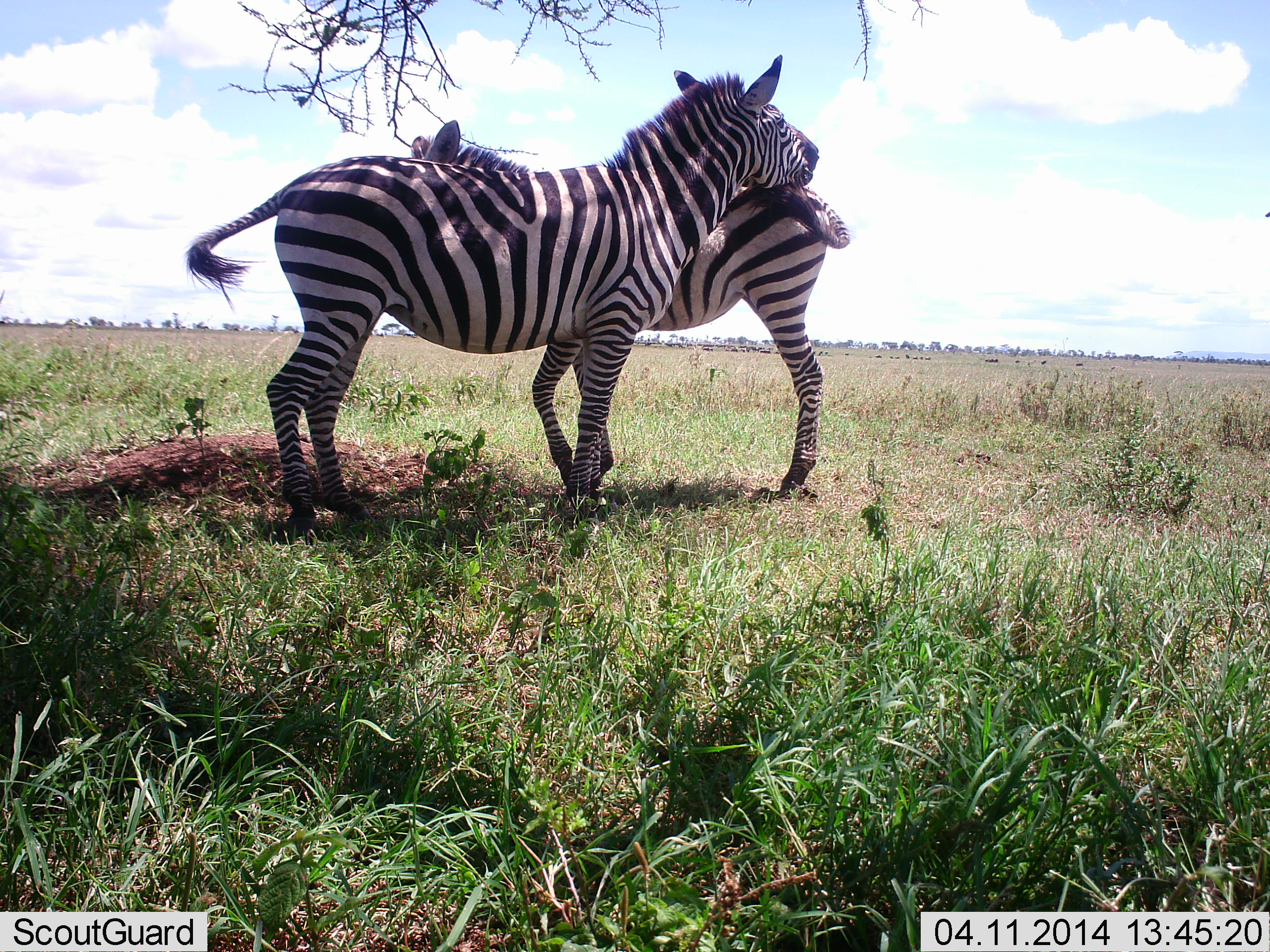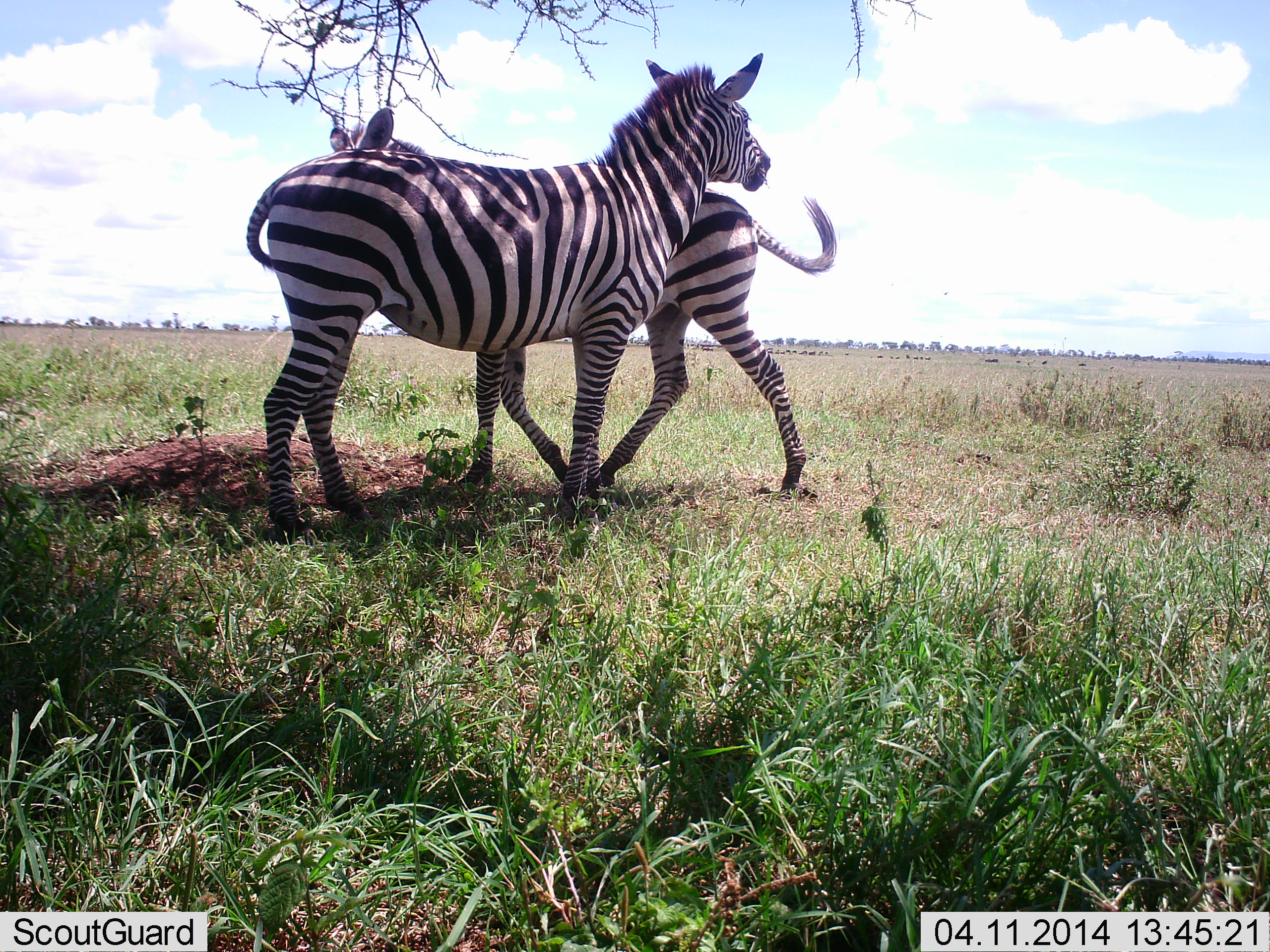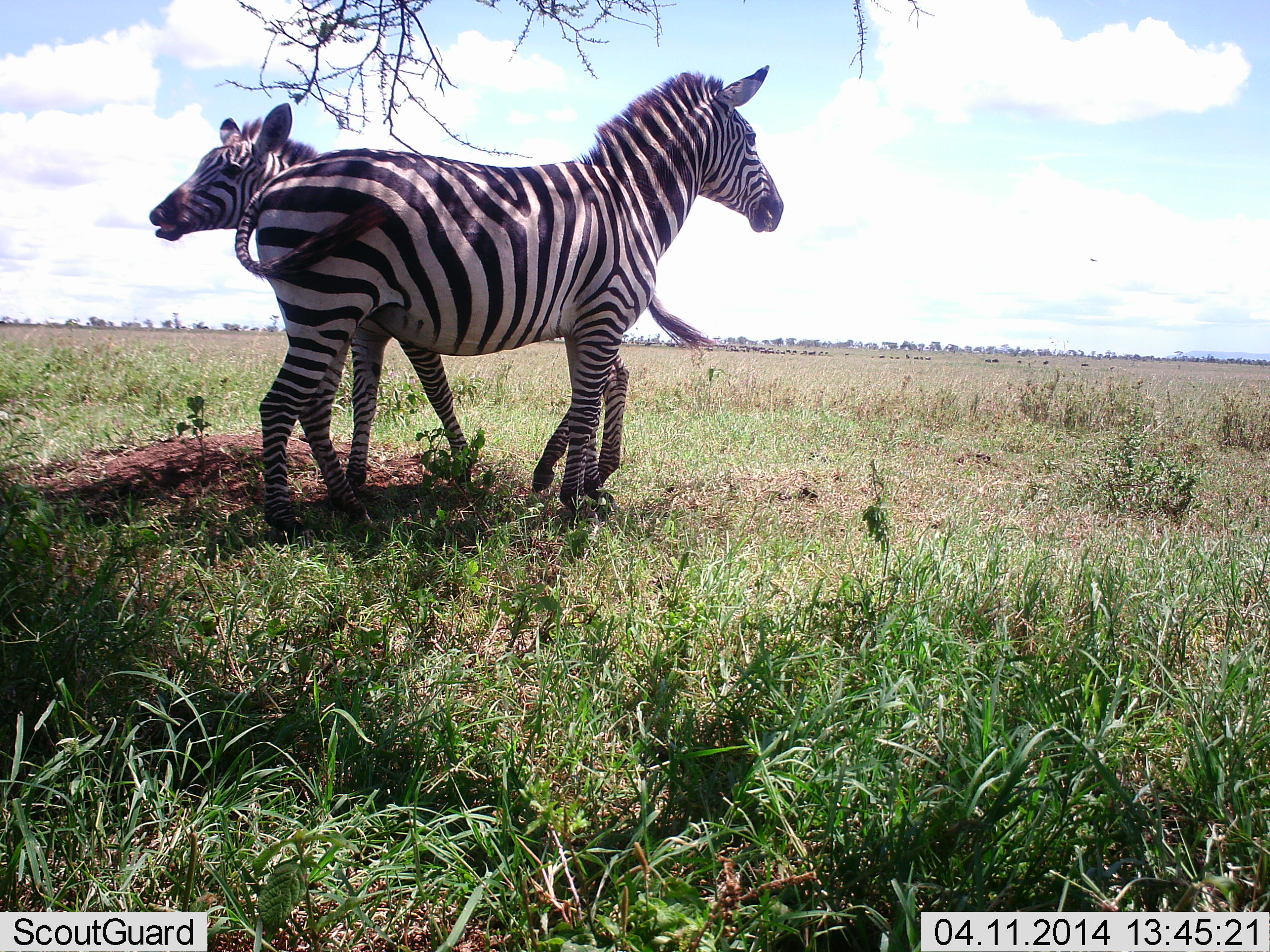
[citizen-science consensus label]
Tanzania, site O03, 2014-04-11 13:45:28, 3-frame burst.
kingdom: Animalia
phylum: Chordata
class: Mammalia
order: Perissodactyla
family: Equidae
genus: Equus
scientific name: Equus quagga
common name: plains zebra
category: zebra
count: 2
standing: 30%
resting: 0%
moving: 30%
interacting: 80%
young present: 0%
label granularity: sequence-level